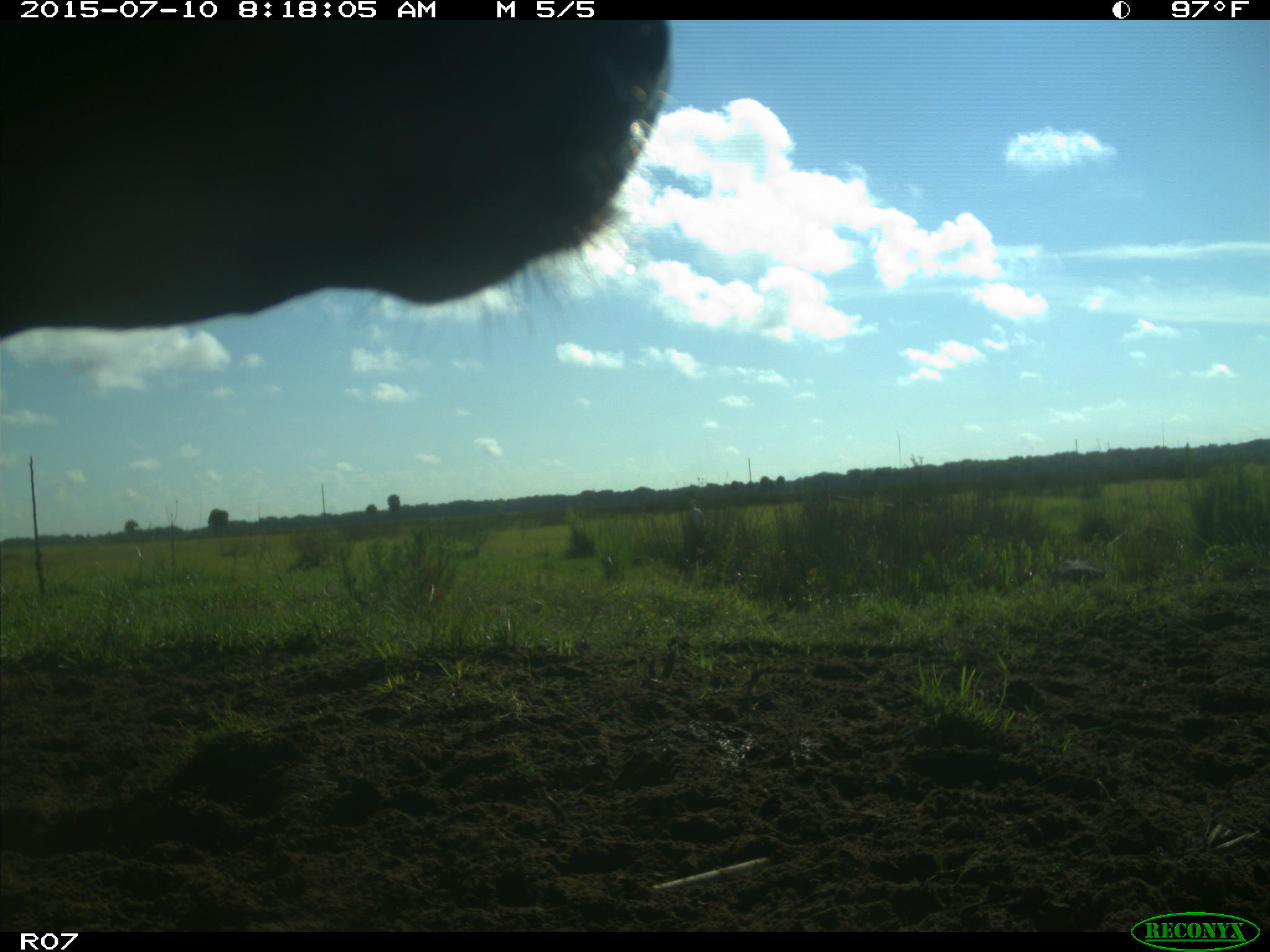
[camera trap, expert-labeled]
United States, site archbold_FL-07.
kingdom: Animalia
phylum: Chordata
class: Mammalia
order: Artiodactyla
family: Bovidae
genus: Bos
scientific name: Bos taurus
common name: domestic cow